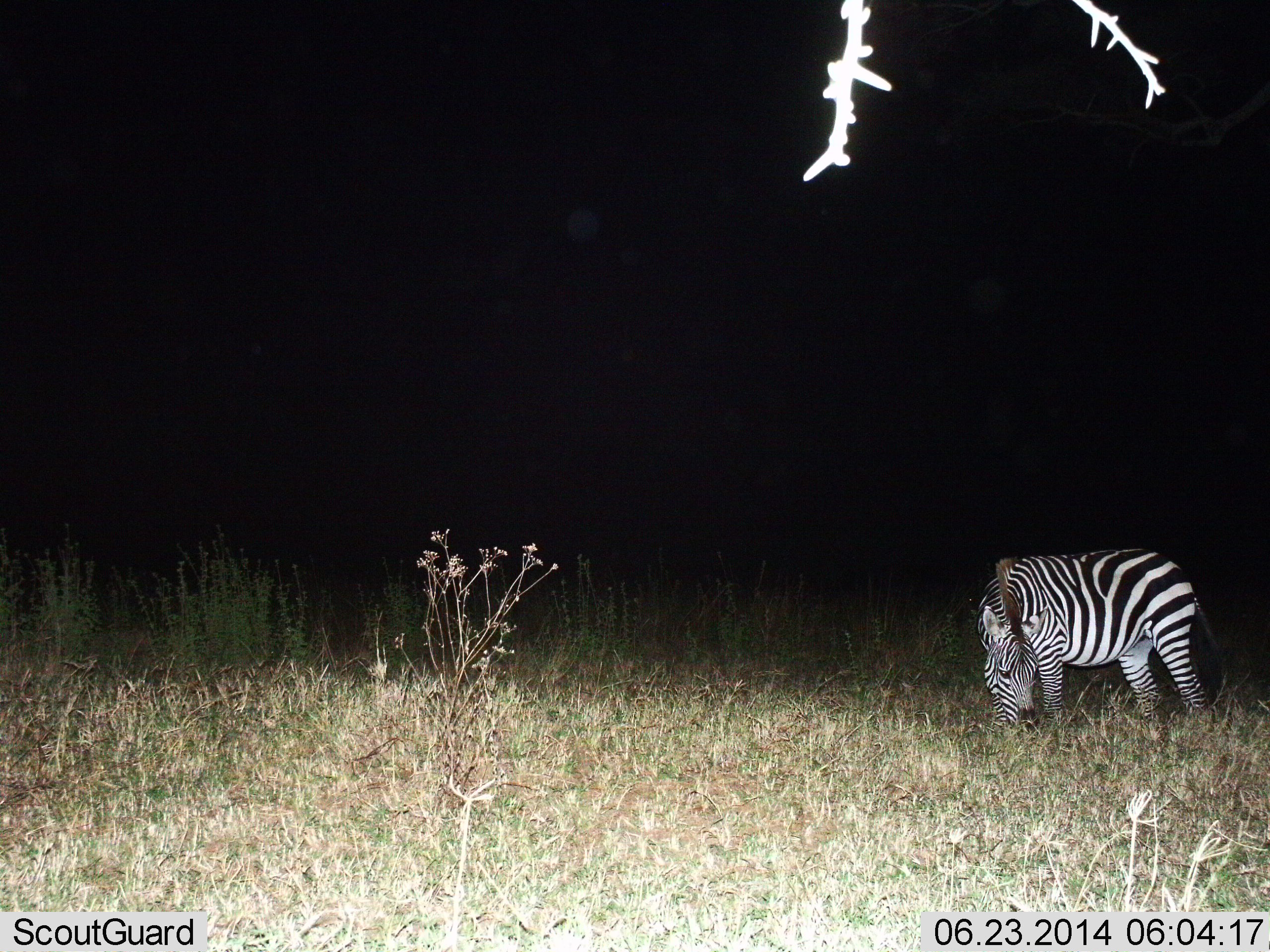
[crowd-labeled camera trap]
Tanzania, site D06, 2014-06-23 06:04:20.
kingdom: Animalia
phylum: Chordata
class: Mammalia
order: Perissodactyla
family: Equidae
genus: Equus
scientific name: Equus quagga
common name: plains zebra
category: zebra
Zebra (plains zebra) (Equus quagga), count 1. Behavior (volunteer vote fractions): standing 40%, resting 0%, moving 0%, interacting 0%. Young present (vote fraction): 0%. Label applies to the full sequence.